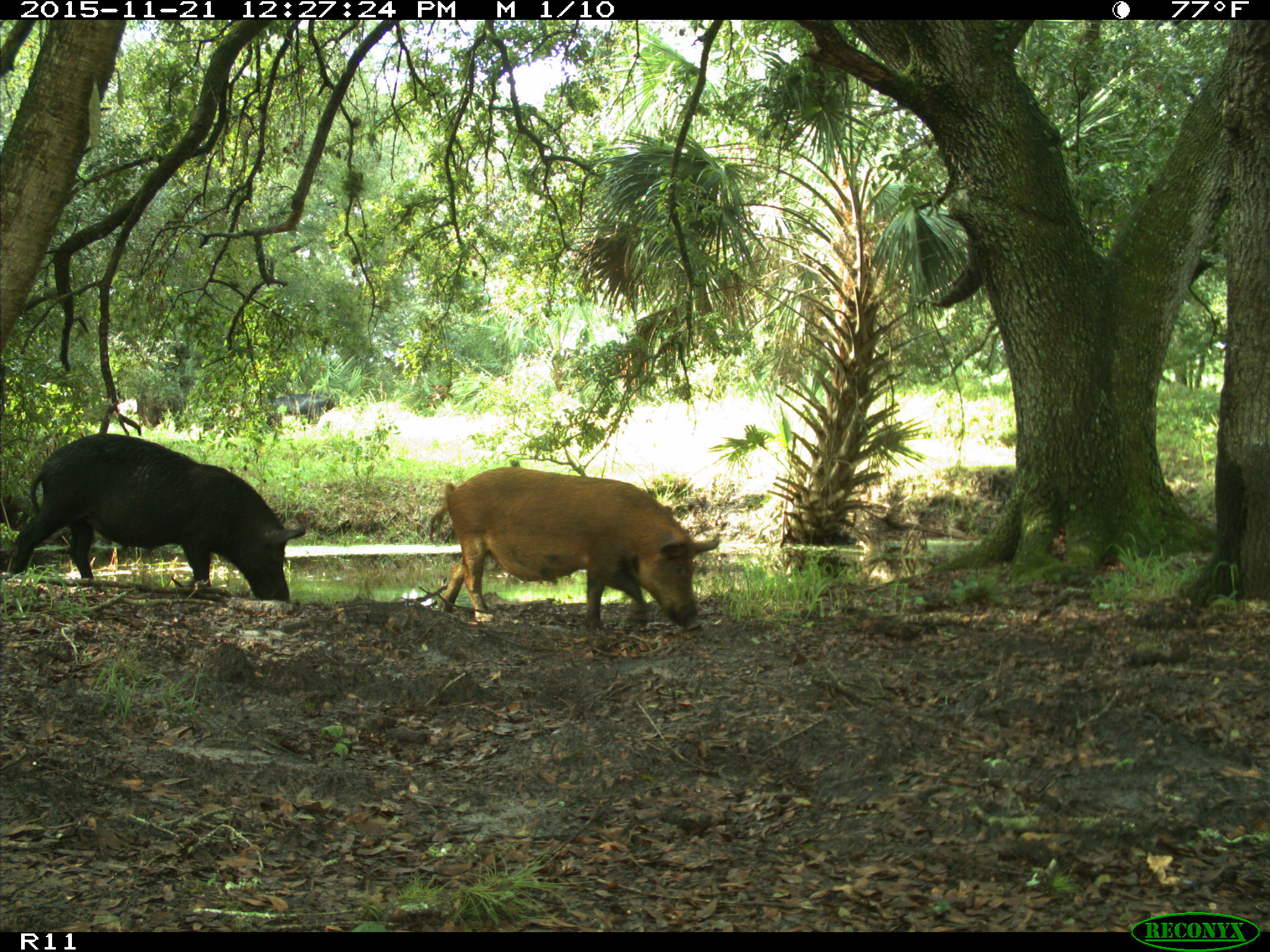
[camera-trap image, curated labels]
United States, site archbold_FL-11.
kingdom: Animalia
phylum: Chordata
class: Mammalia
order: Artiodactyla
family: Suidae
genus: Sus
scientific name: Sus scrofa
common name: wild boar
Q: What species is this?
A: Sus scrofa (wild boar).